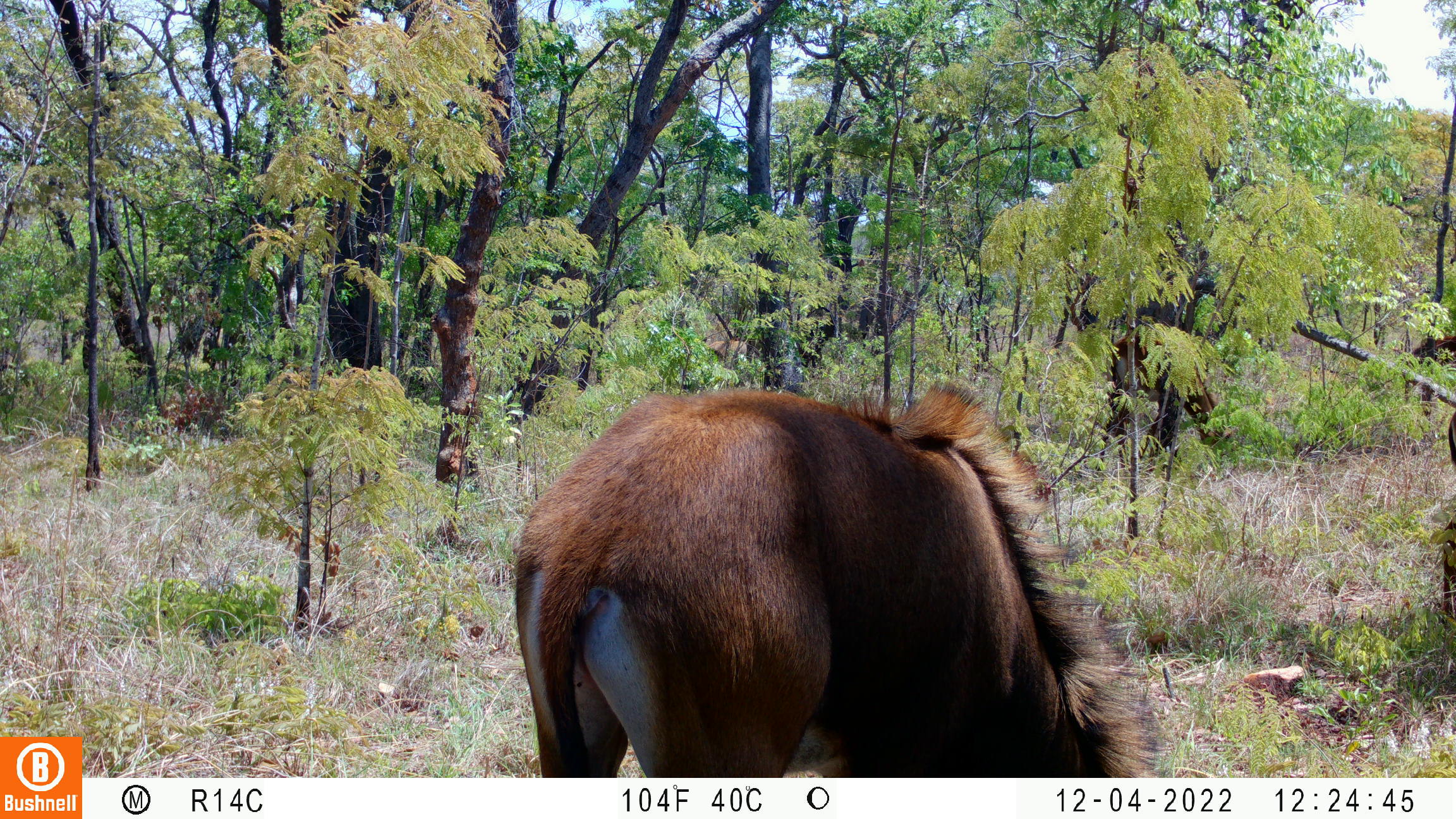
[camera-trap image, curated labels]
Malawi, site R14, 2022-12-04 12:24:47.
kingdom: Animalia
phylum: Chordata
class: Mammalia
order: Artiodactyla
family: Bovidae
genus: Hippotragus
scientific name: Hippotragus niger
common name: sable antelope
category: sable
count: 2